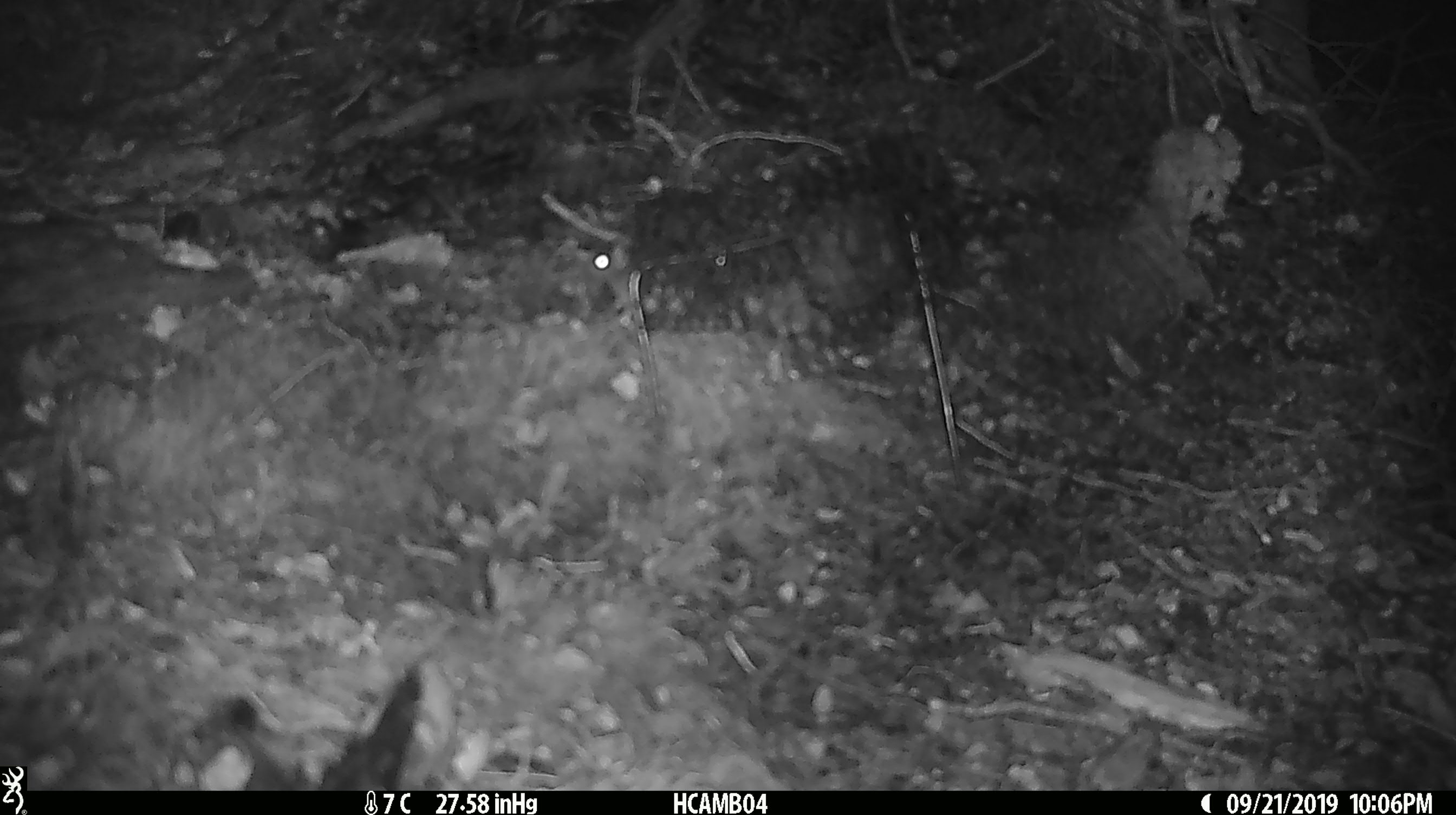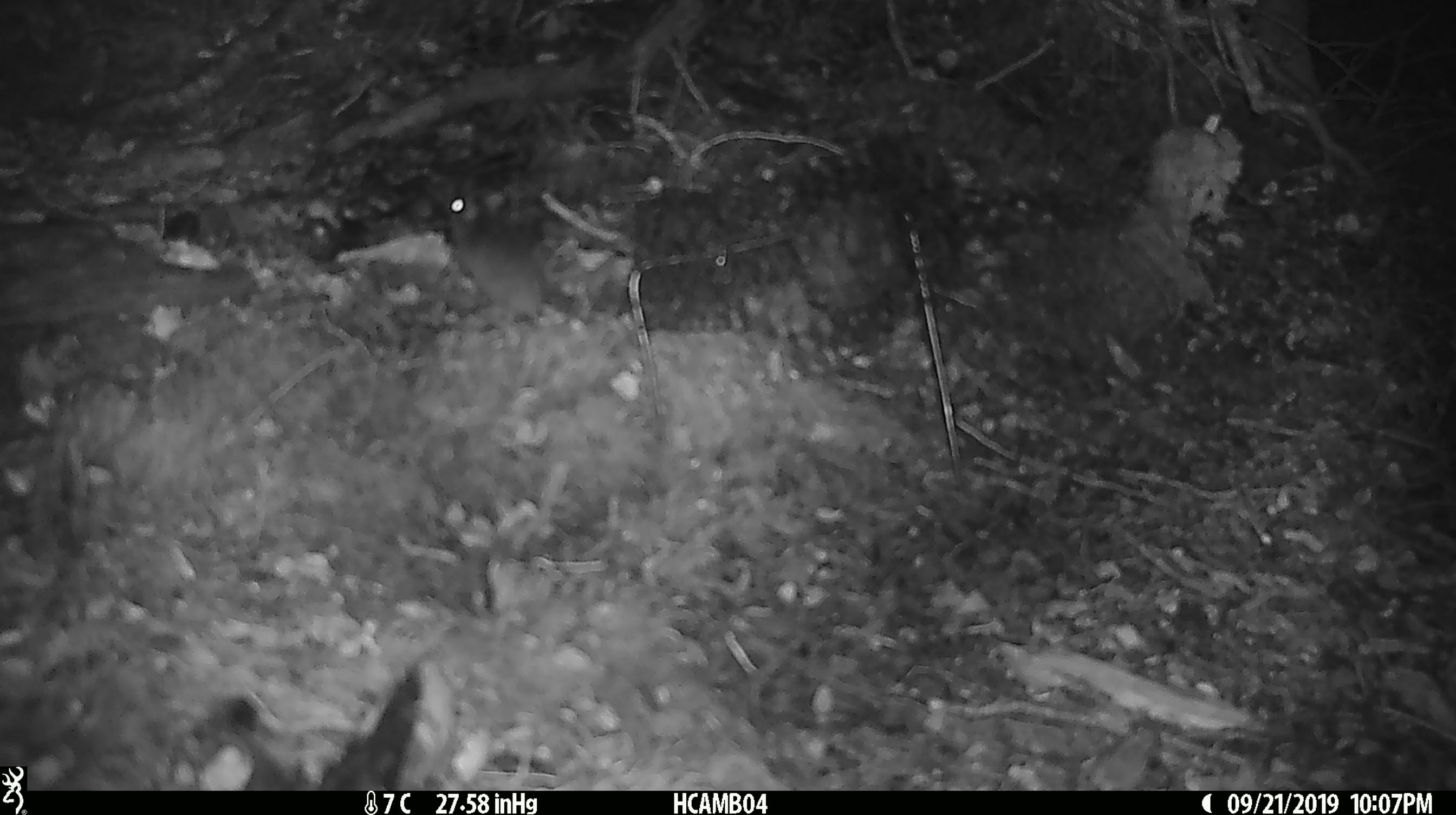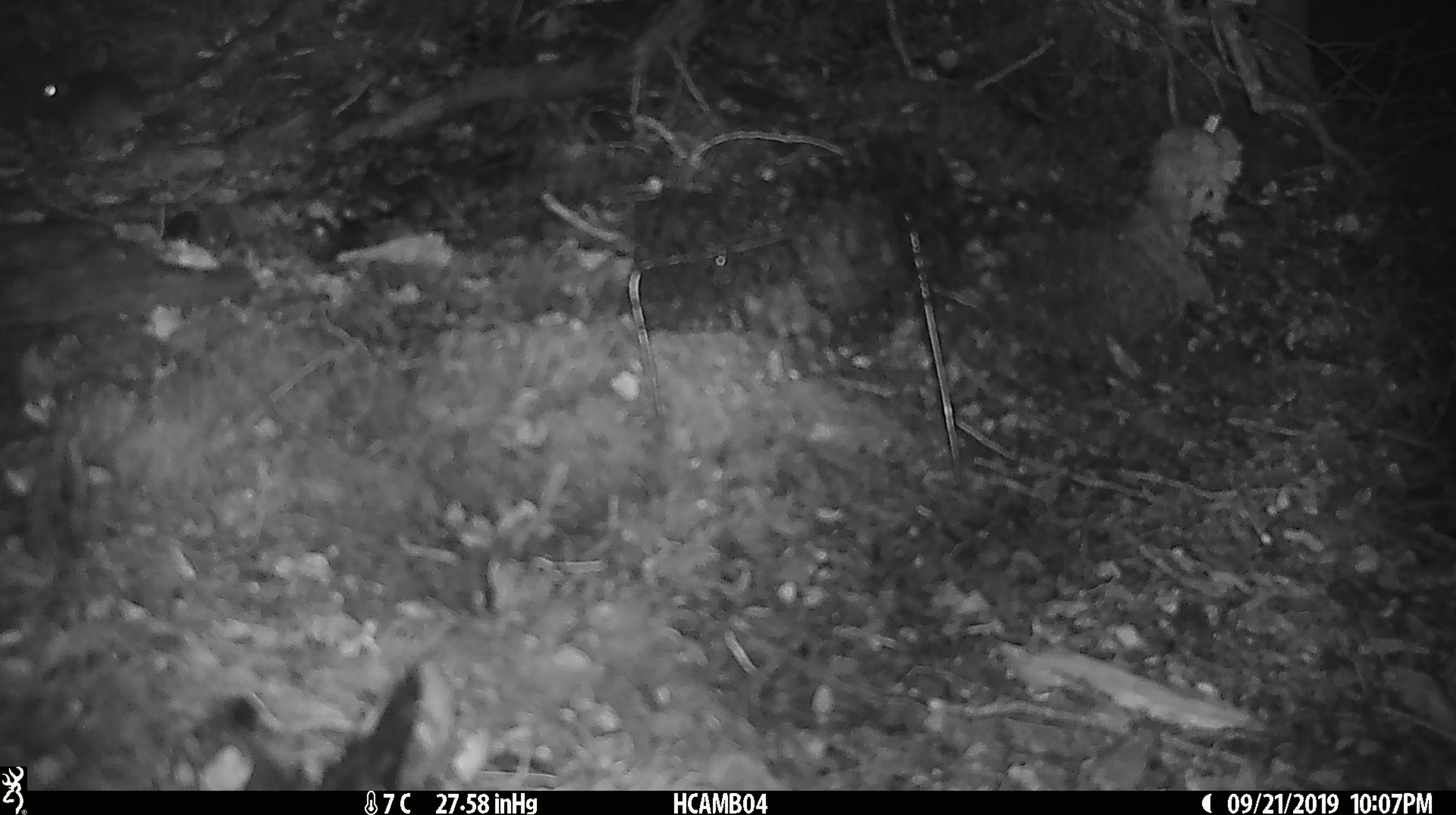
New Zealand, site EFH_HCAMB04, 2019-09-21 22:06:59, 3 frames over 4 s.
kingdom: Animalia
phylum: Chordata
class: Mammalia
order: Rodentia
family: Muridae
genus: Mus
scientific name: Mus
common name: mouse